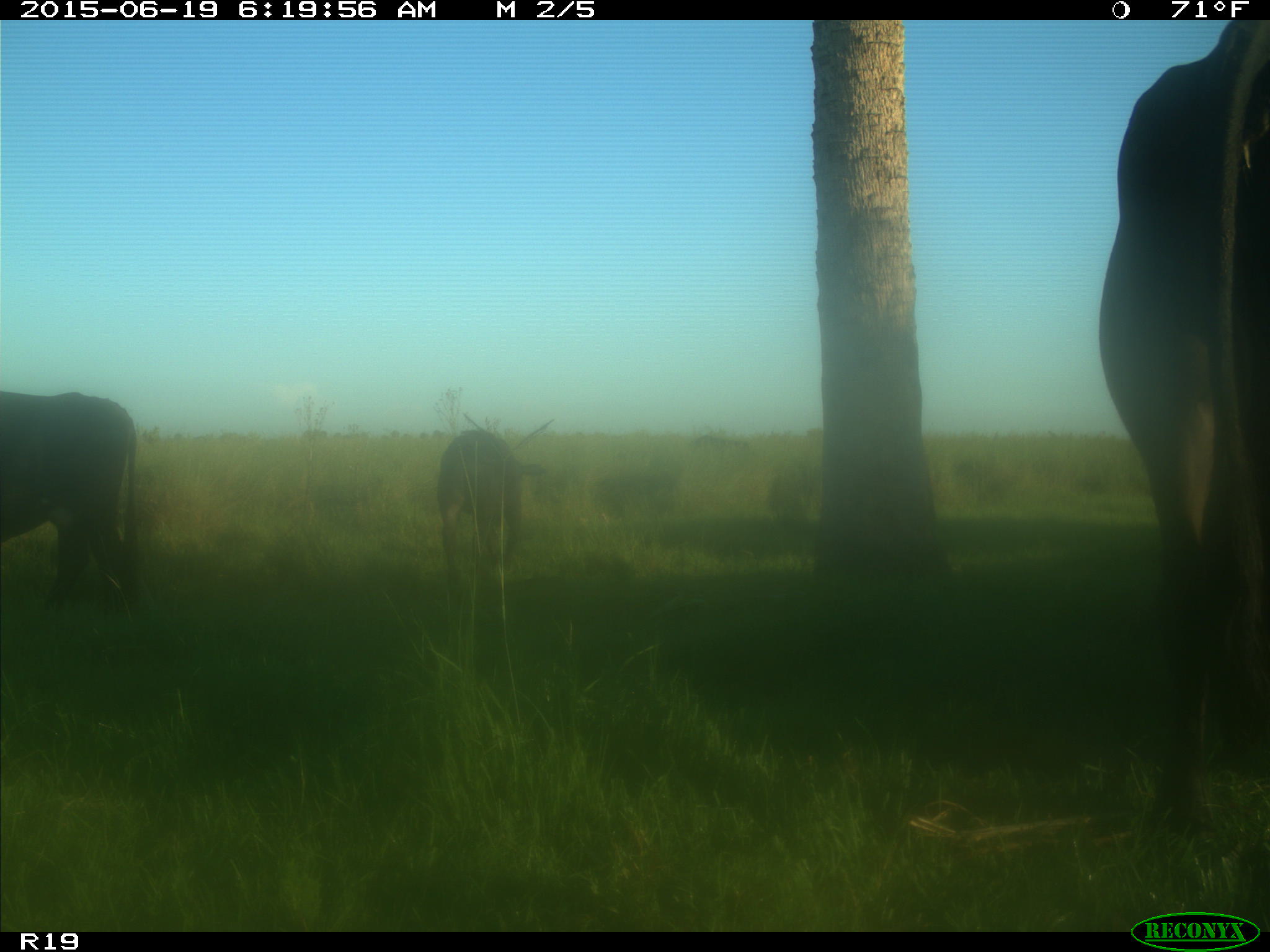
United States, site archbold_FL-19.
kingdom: Animalia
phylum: Chordata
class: Mammalia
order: Artiodactyla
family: Bovidae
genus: Bos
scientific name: Bos taurus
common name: domestic cow